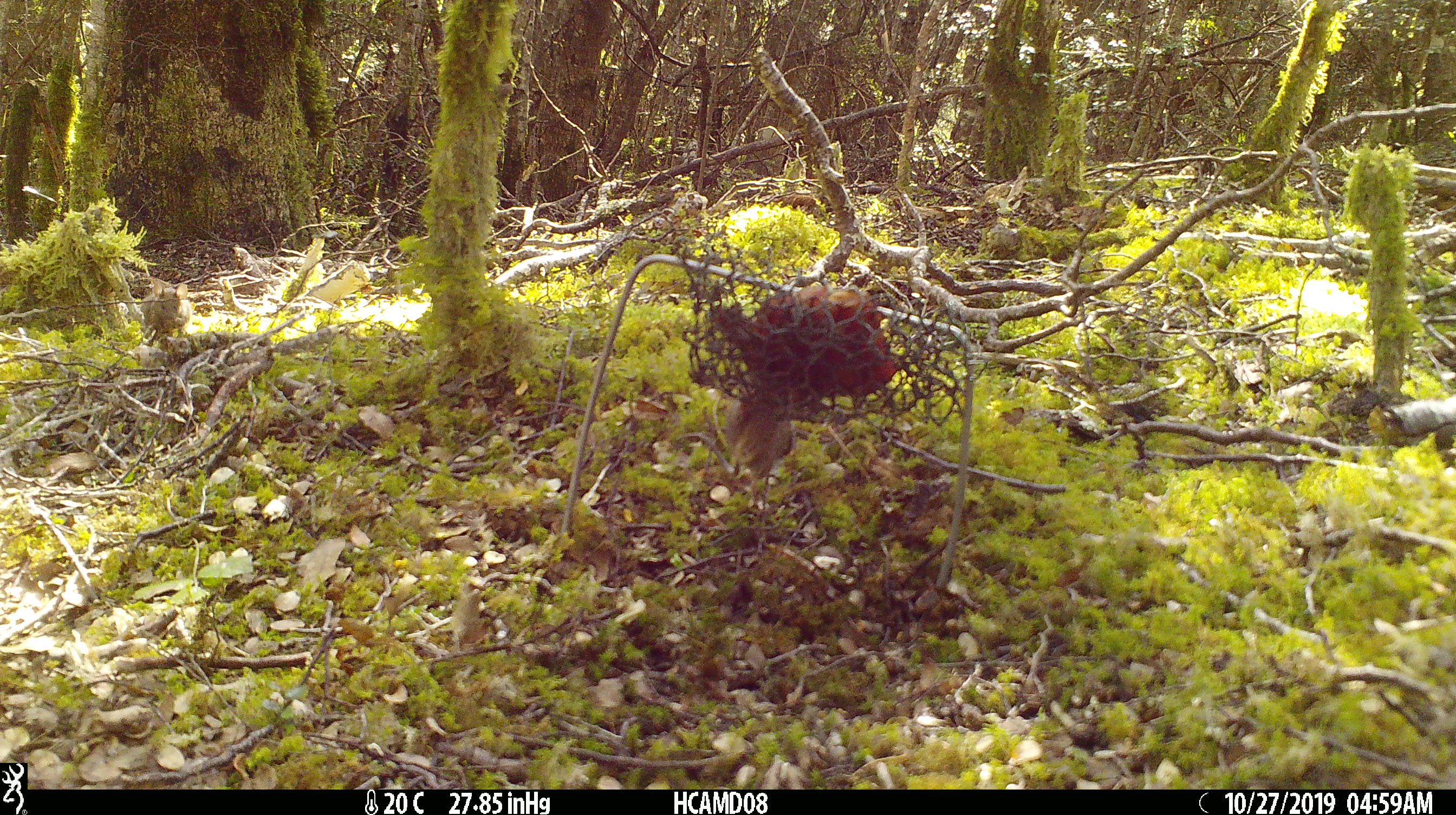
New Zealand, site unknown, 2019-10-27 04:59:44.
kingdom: Animalia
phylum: Chordata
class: Mammalia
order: Rodentia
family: Muridae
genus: Mus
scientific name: Mus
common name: mouse